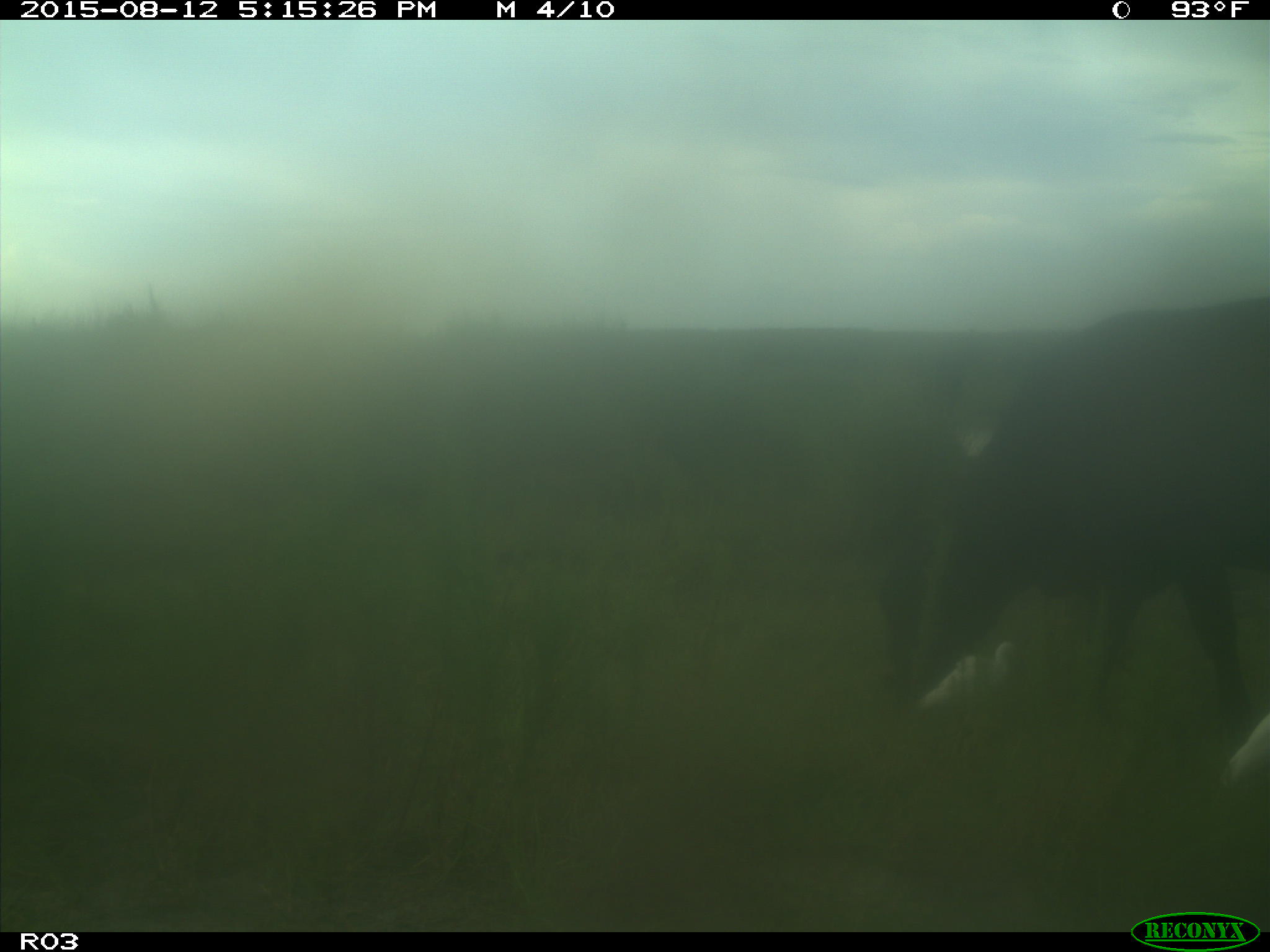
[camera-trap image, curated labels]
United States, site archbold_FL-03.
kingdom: Animalia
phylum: Chordata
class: Mammalia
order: Artiodactyla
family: Bovidae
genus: Bos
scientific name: Bos taurus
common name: domestic cow